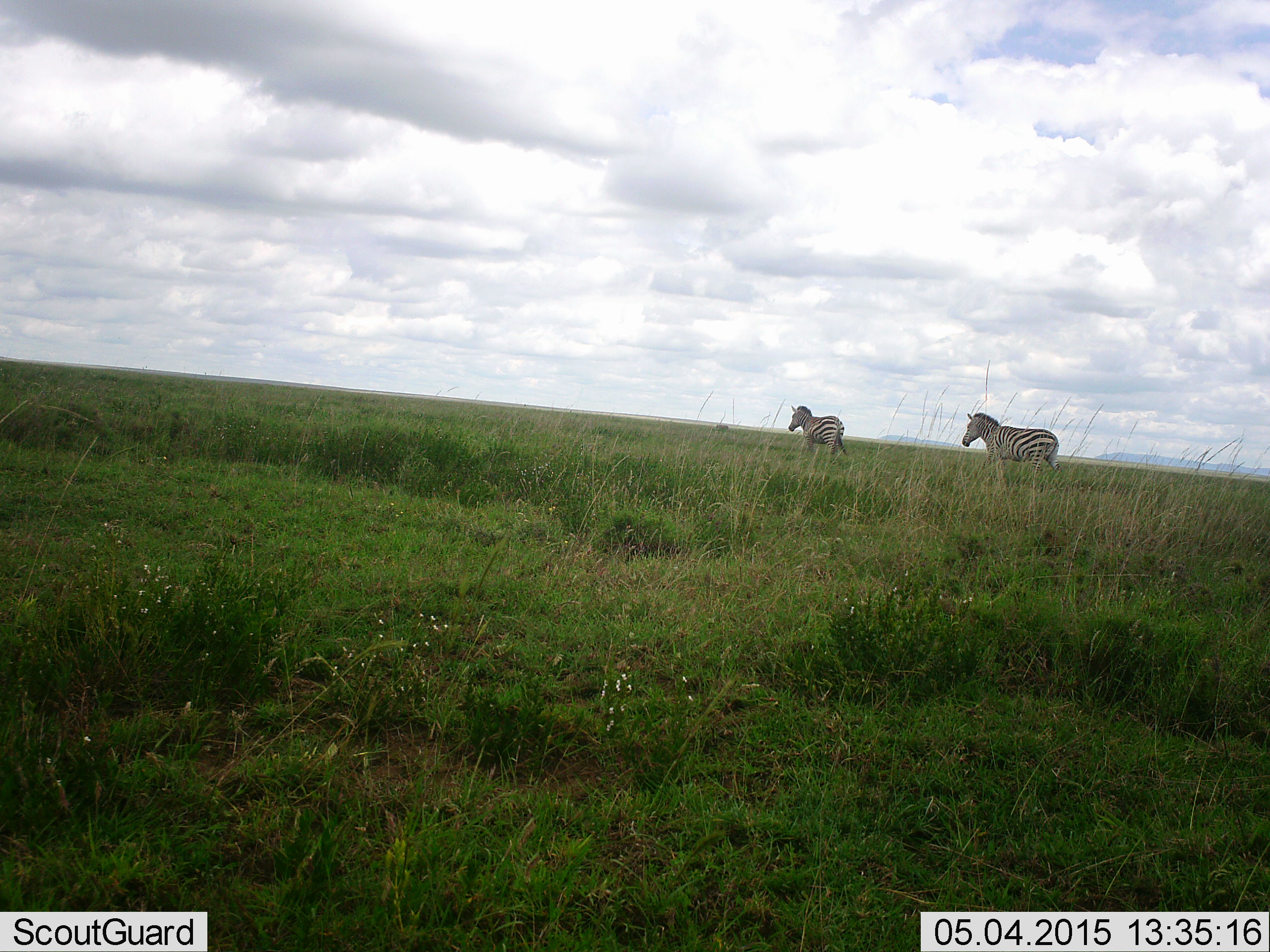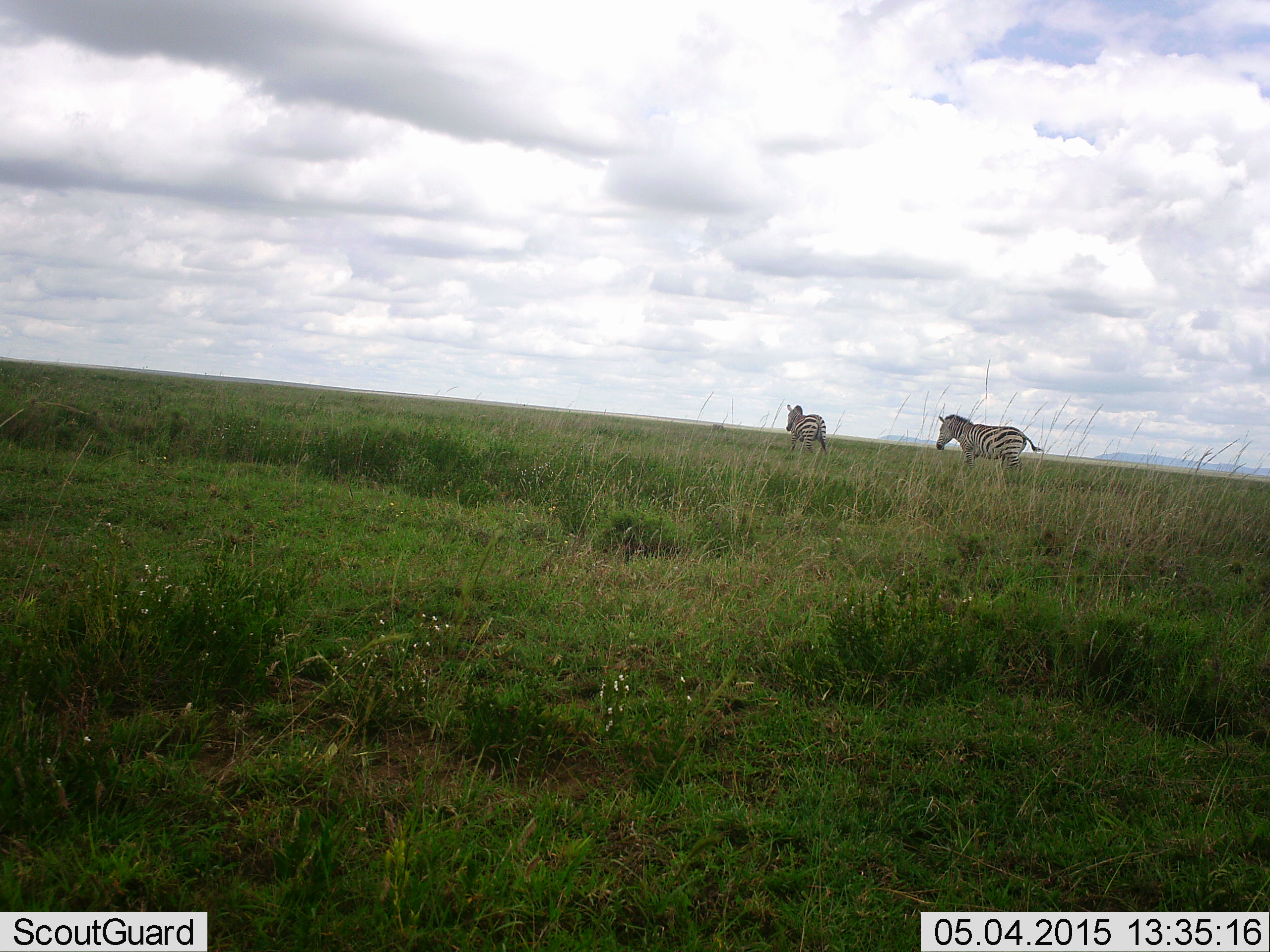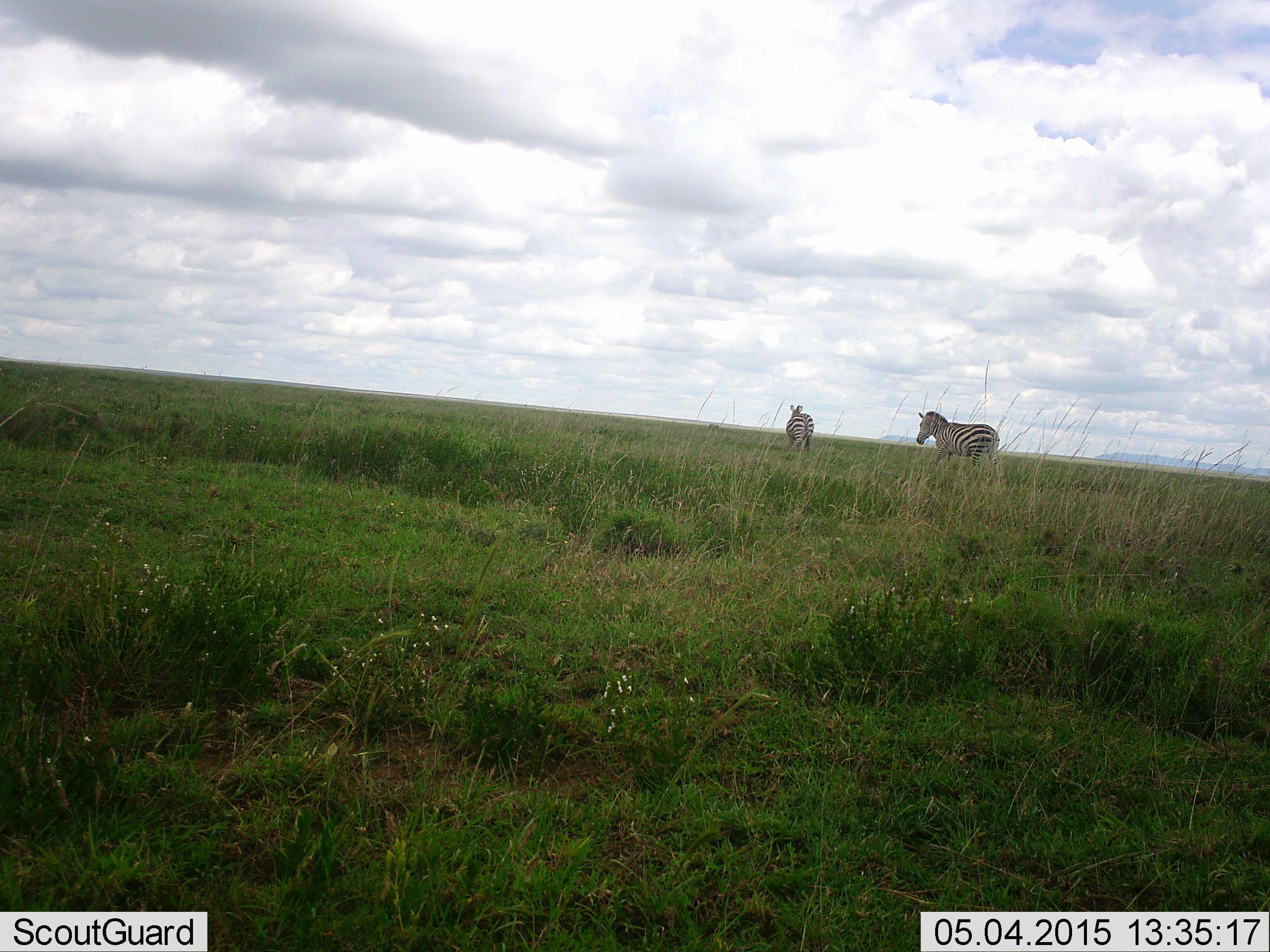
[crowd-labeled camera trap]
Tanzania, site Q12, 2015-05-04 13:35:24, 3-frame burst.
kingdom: Animalia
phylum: Chordata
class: Mammalia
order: Perissodactyla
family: Equidae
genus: Equus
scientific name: Equus quagga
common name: plains zebra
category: zebra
Zebra (plains zebra) (Equus quagga), count 2. Behavior (volunteer vote fractions): standing 0%, resting 0%, moving 100%, interacting 0%. Young present (vote fraction): 0%. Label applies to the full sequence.